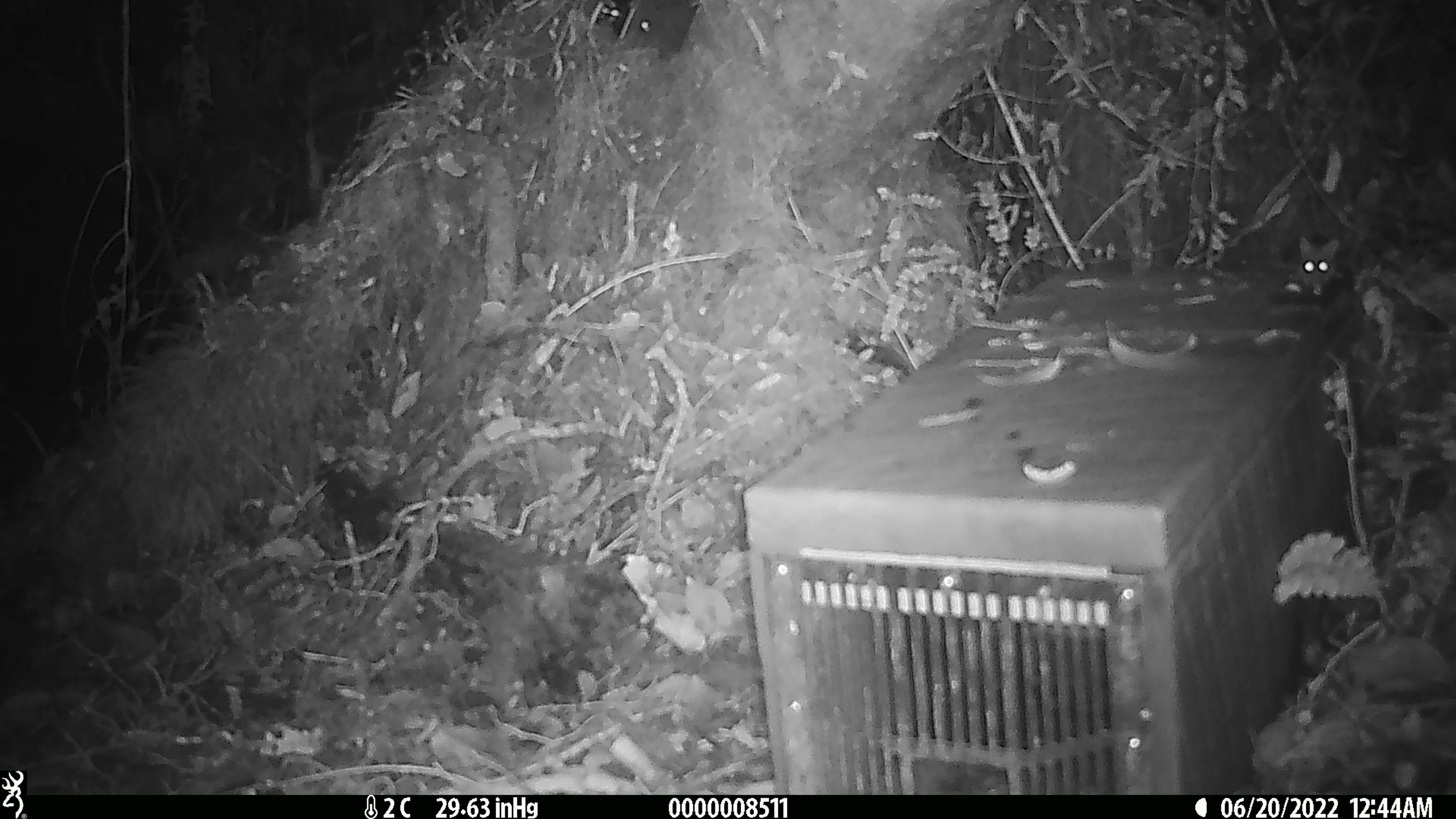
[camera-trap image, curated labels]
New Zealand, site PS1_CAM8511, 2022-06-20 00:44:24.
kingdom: Animalia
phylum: Chordata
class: Mammalia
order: Rodentia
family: Muridae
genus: Mus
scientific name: Mus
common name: mouse